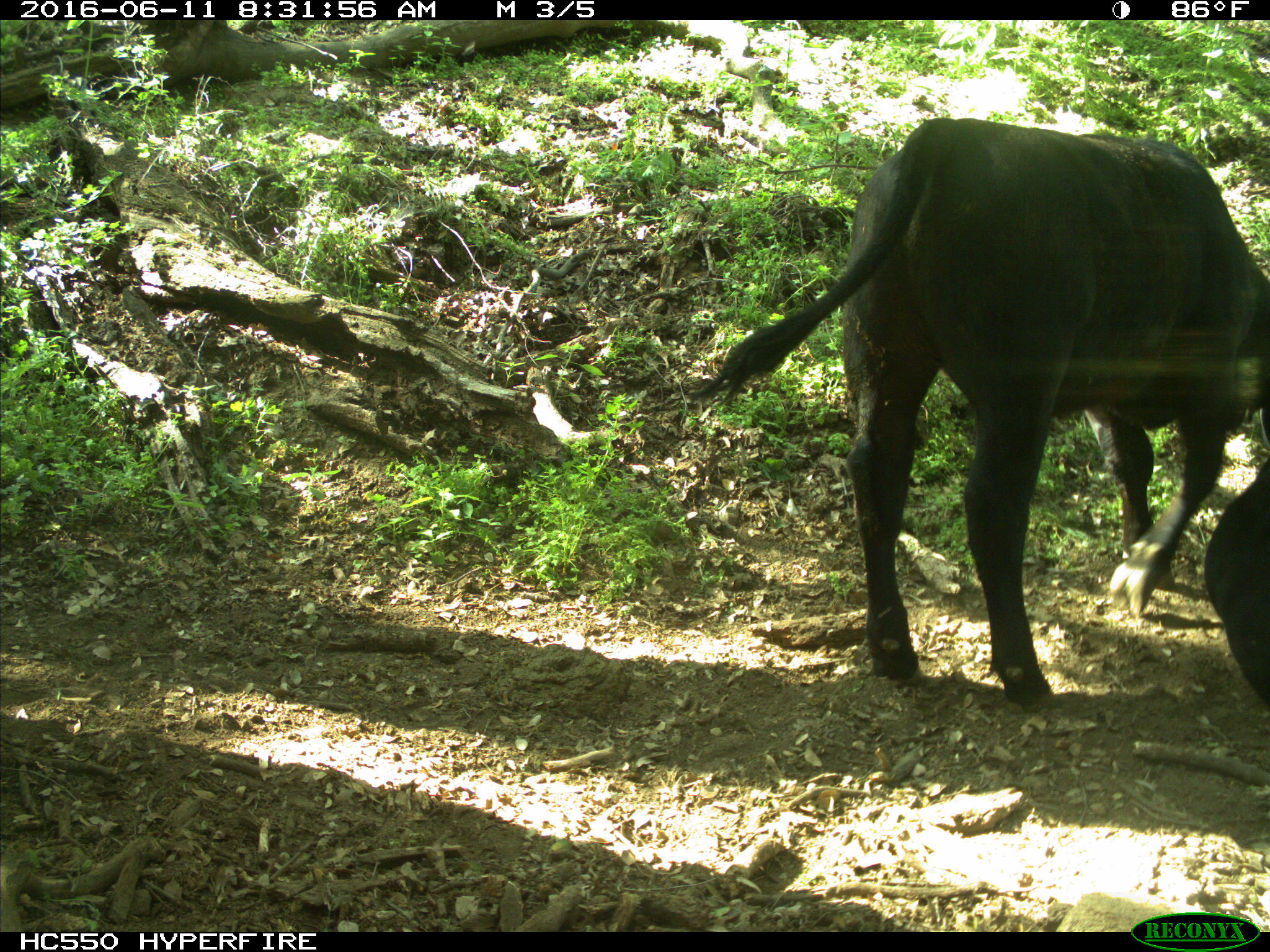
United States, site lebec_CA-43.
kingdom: Animalia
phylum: Chordata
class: Mammalia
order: Artiodactyla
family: Bovidae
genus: Bos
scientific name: Bos taurus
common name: domestic cow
Bos taurus (domestic cow).